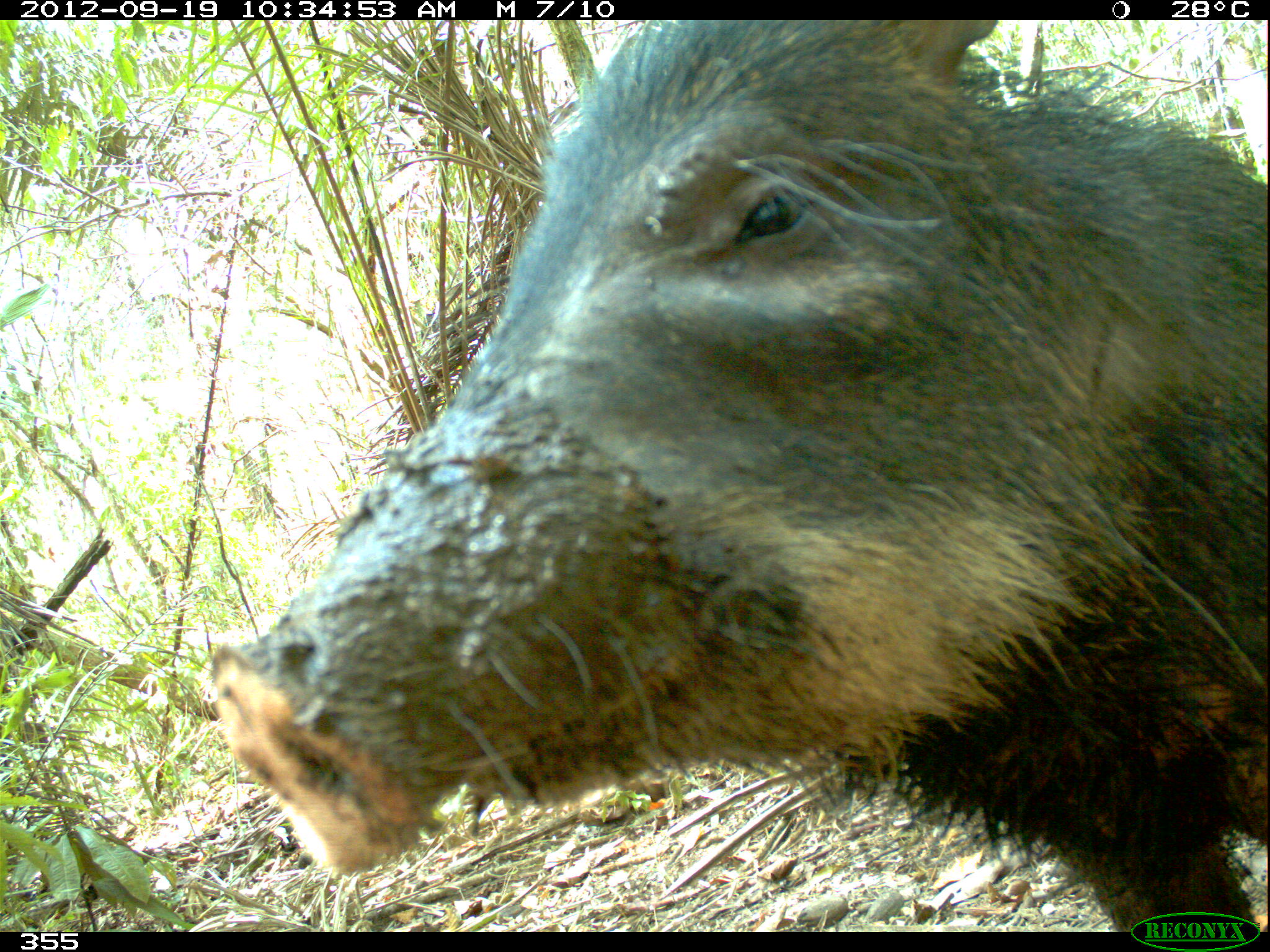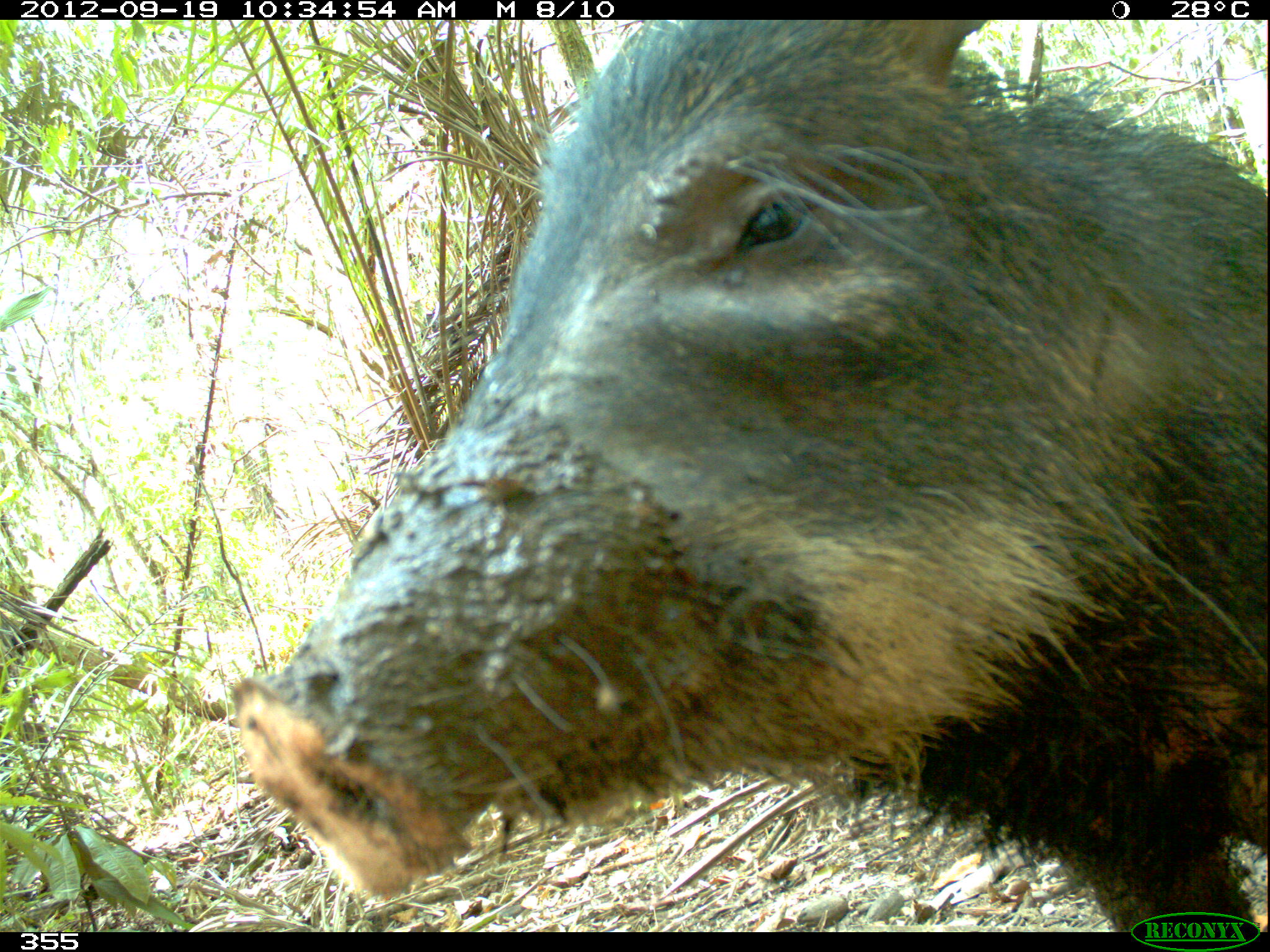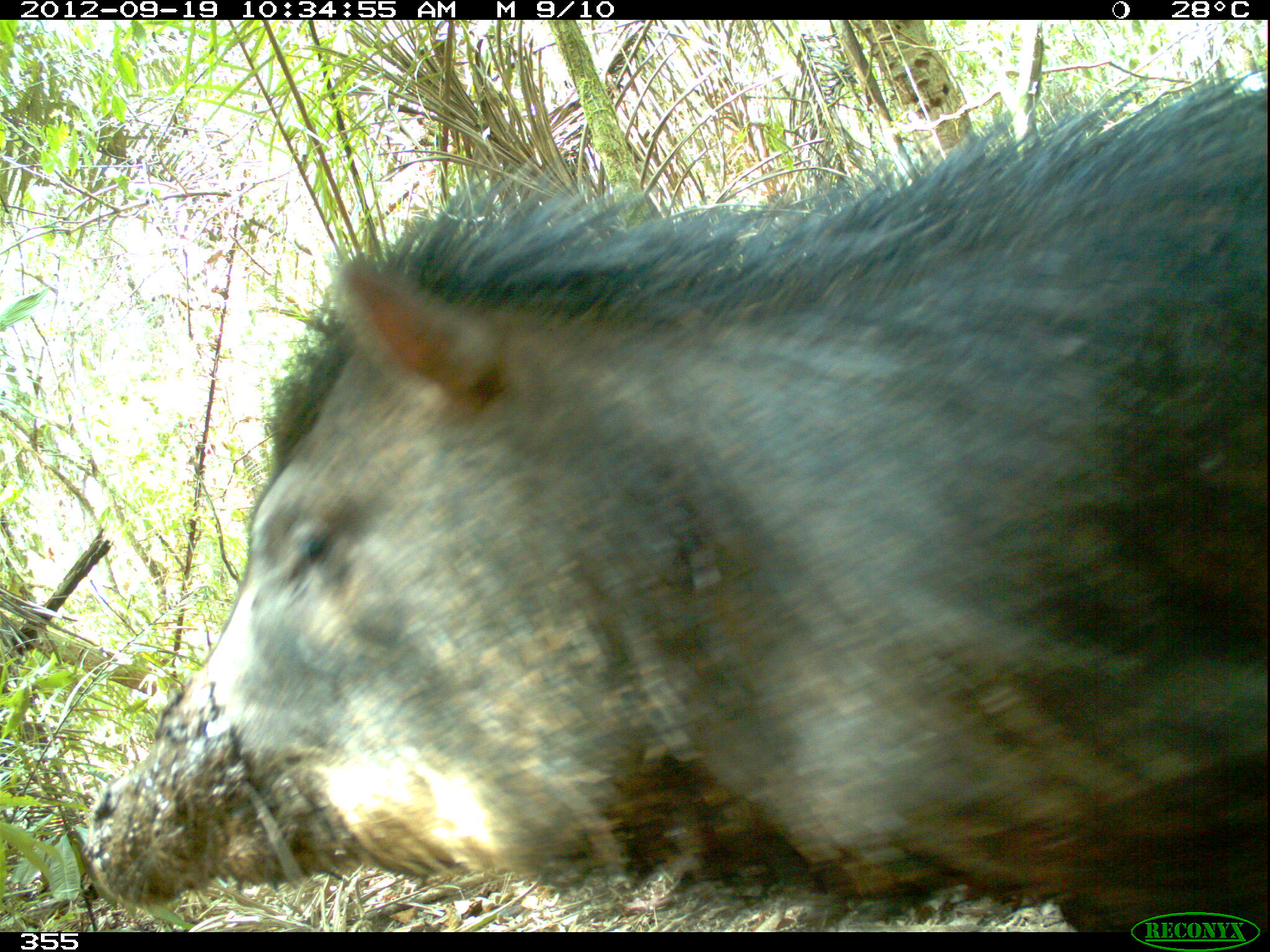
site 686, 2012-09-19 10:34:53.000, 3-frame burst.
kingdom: Animalia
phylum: Chordata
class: Mammalia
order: Artiodactyla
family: Tayassuidae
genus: Tayassu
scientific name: Tayassu pecari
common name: white-lipped peccary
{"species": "Tayassu pecari (white-lipped peccary)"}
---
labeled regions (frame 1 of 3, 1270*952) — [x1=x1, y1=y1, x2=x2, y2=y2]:
tayassu pecari: [x1=203, y1=20, x2=1267, y2=932]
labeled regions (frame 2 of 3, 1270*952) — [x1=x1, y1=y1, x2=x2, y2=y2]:
tayassu pecari: [x1=224, y1=19, x2=1267, y2=932]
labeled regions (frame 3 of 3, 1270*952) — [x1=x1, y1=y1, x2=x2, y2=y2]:
tayassu pecari: [x1=80, y1=74, x2=1267, y2=932]